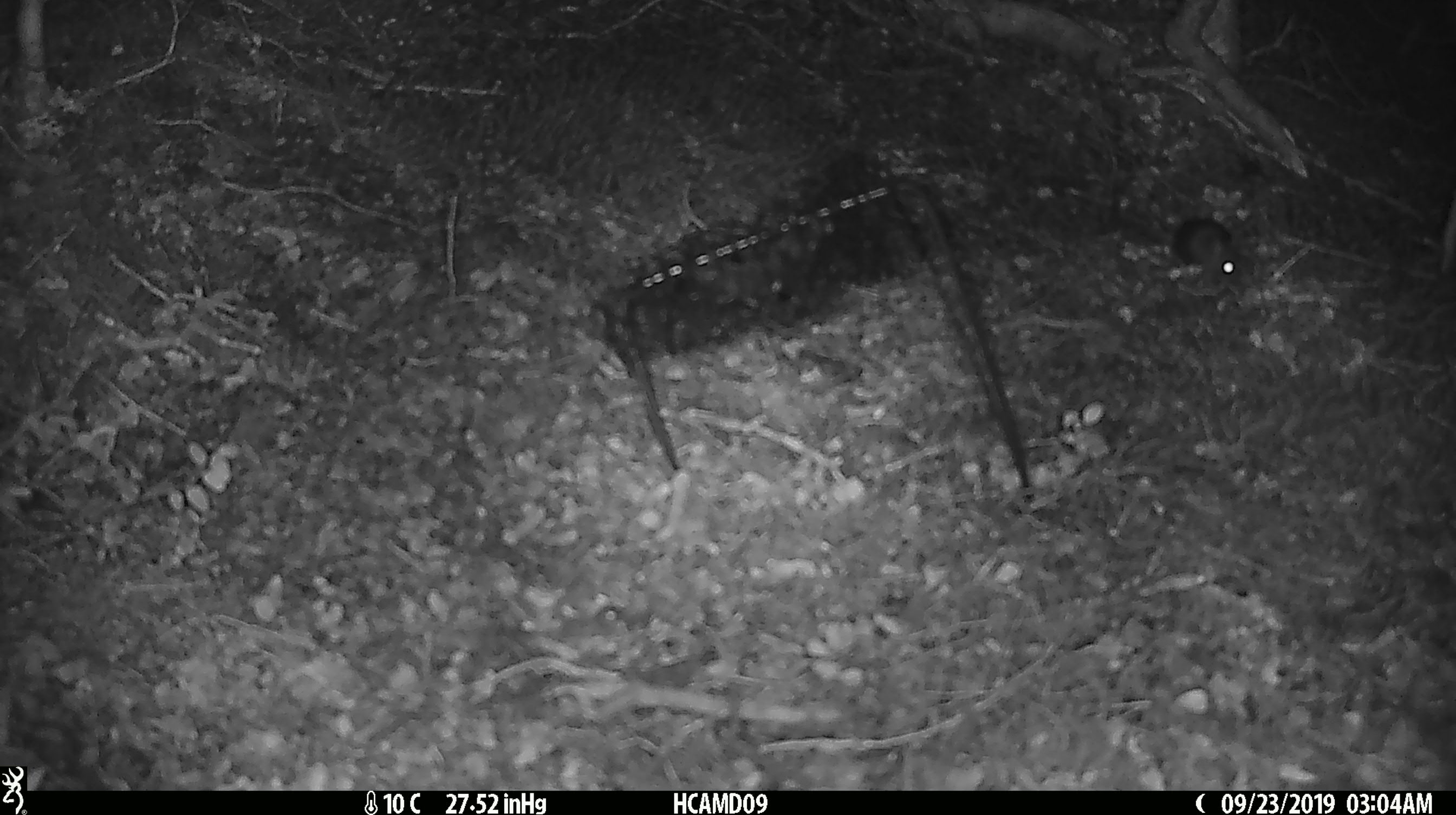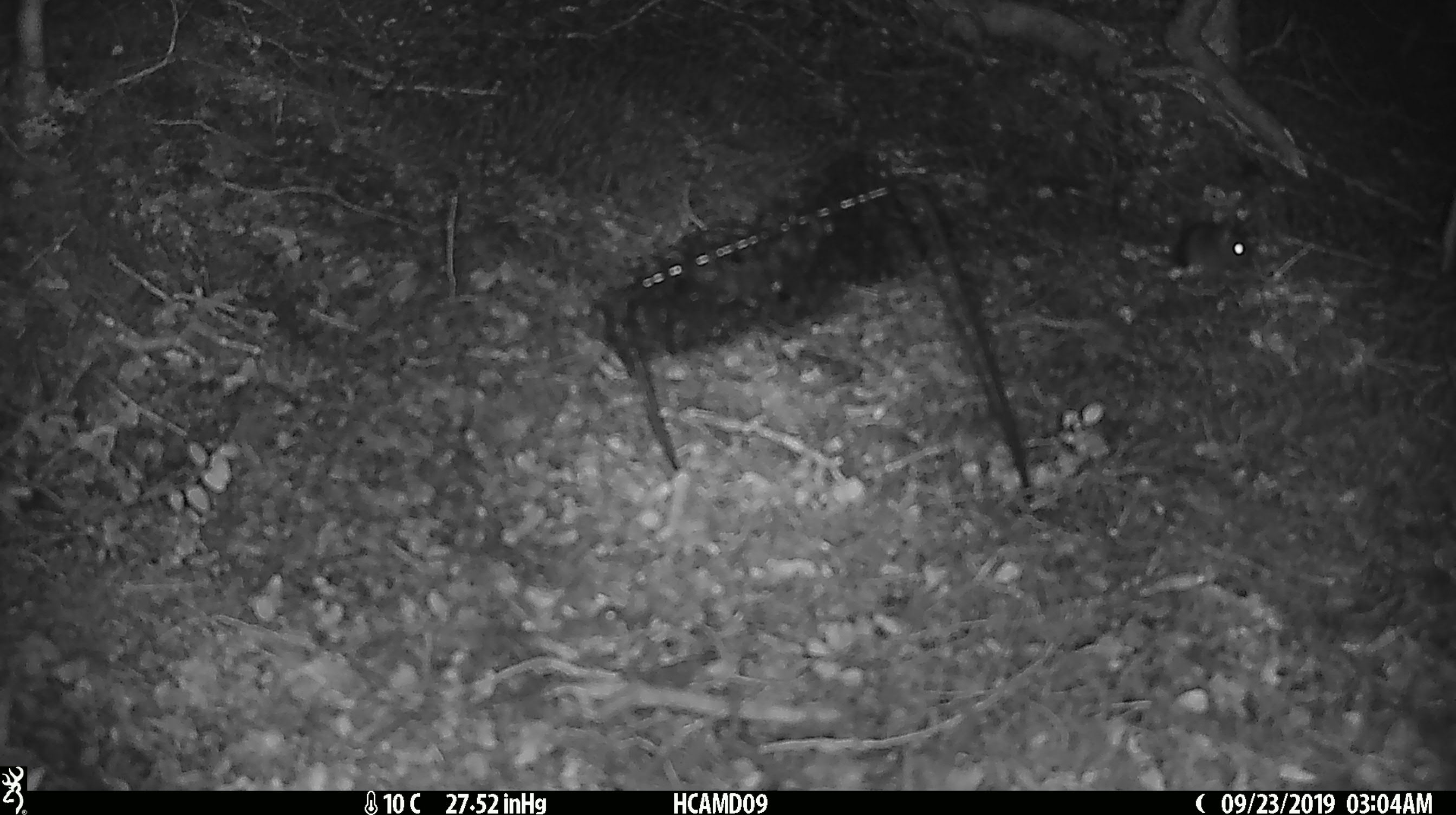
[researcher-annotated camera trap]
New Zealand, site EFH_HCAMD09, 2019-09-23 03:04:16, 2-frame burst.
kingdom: Animalia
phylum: Chordata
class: Mammalia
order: Rodentia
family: Muridae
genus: Mus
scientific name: Mus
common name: mouse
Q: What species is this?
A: Mouse (Mus).